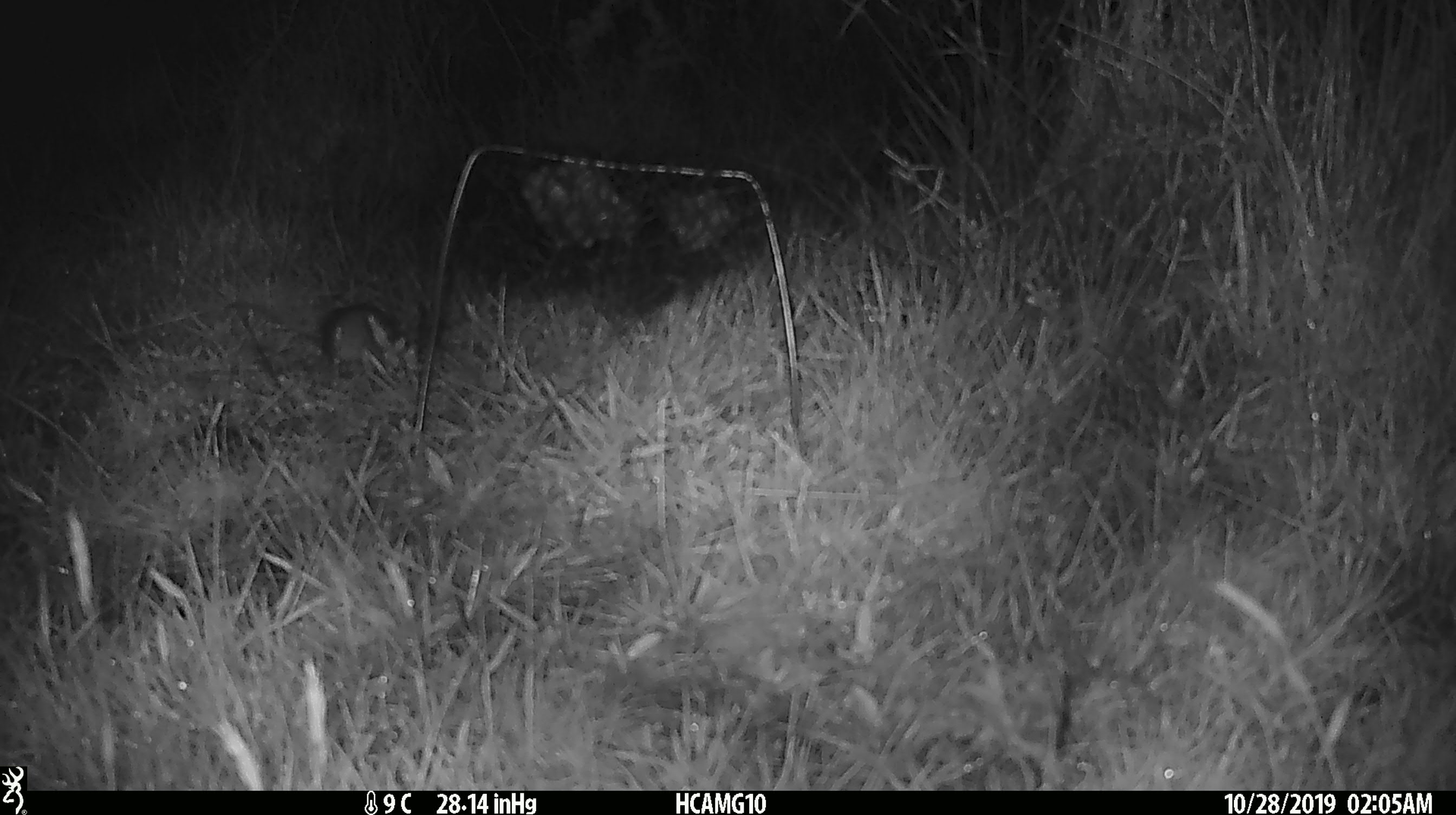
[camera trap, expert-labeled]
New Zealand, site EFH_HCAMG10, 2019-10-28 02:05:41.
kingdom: Animalia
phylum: Chordata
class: Mammalia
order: Rodentia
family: Muridae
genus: Mus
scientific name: Mus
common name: mouse